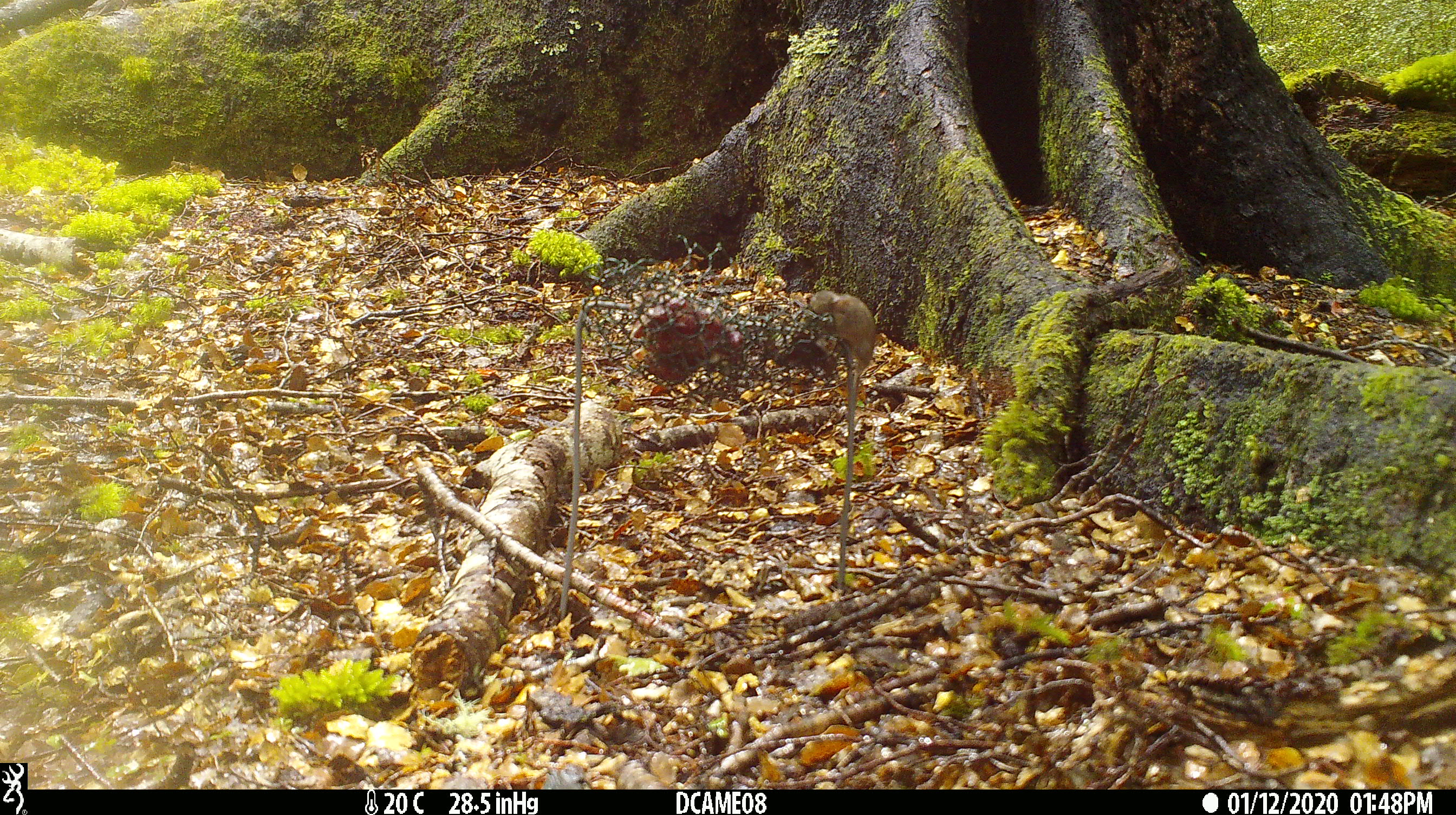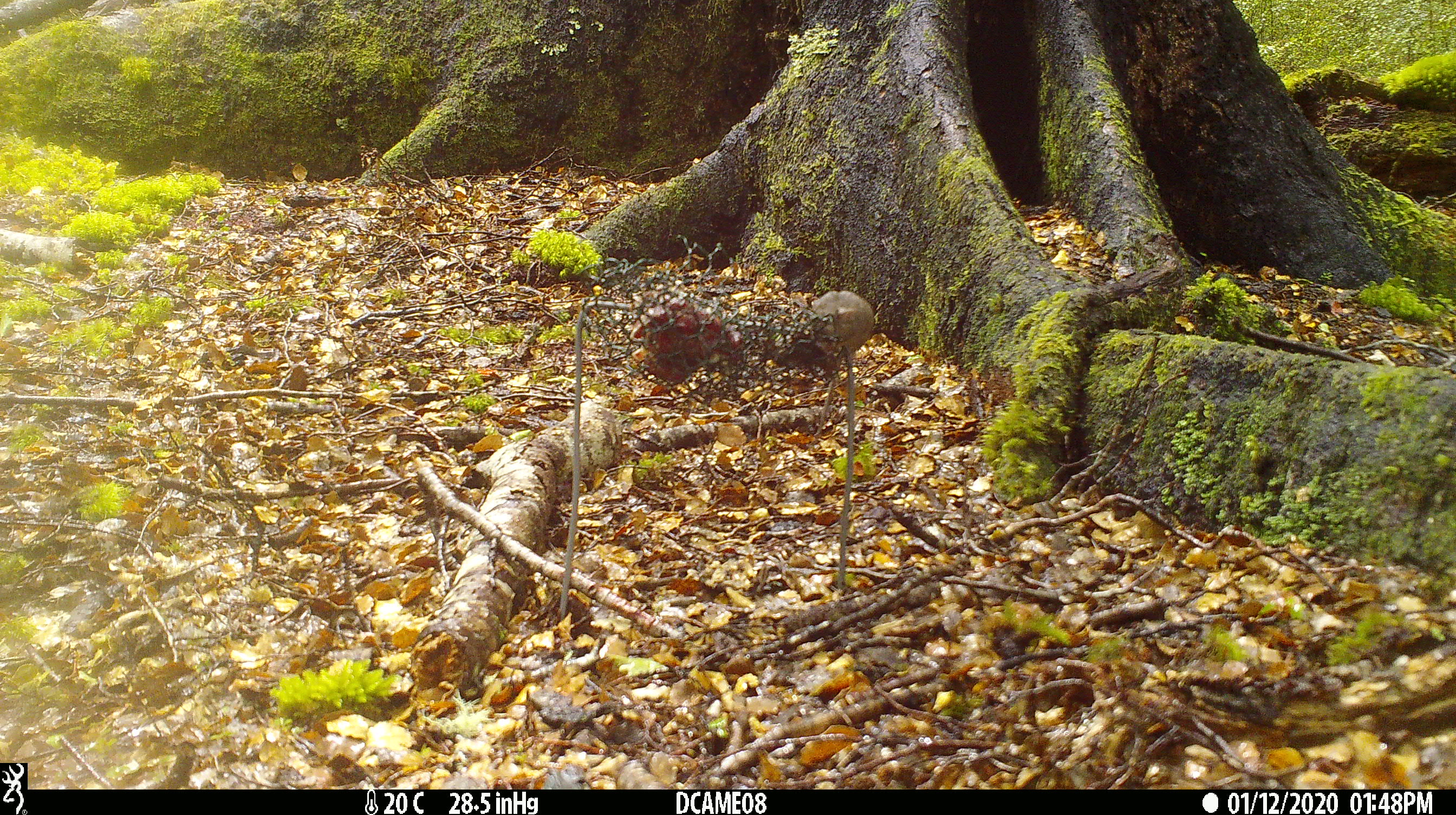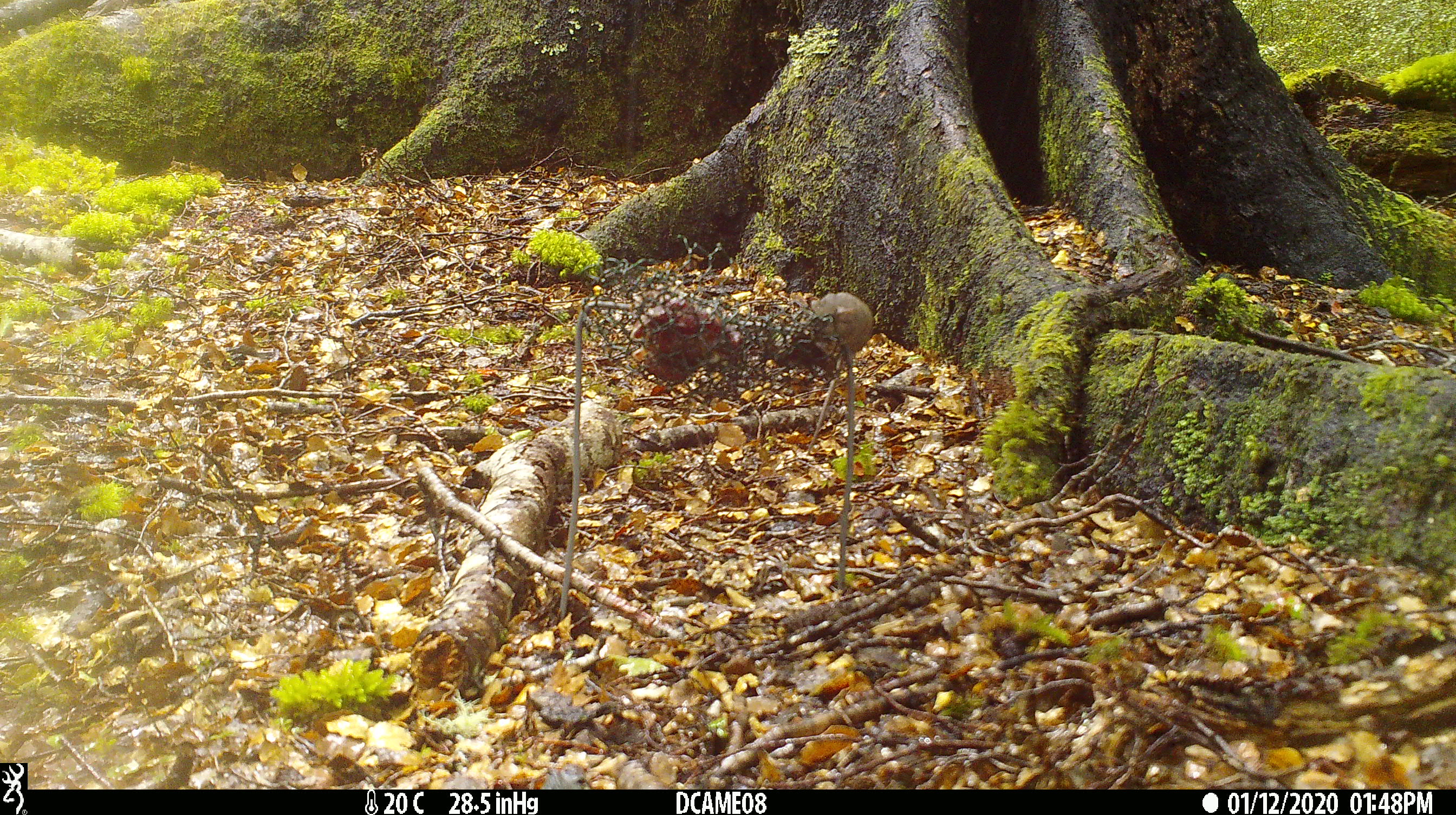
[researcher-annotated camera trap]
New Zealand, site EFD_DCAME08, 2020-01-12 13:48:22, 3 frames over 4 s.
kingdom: Animalia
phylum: Chordata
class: Mammalia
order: Rodentia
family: Muridae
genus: Mus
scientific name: Mus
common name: mouse